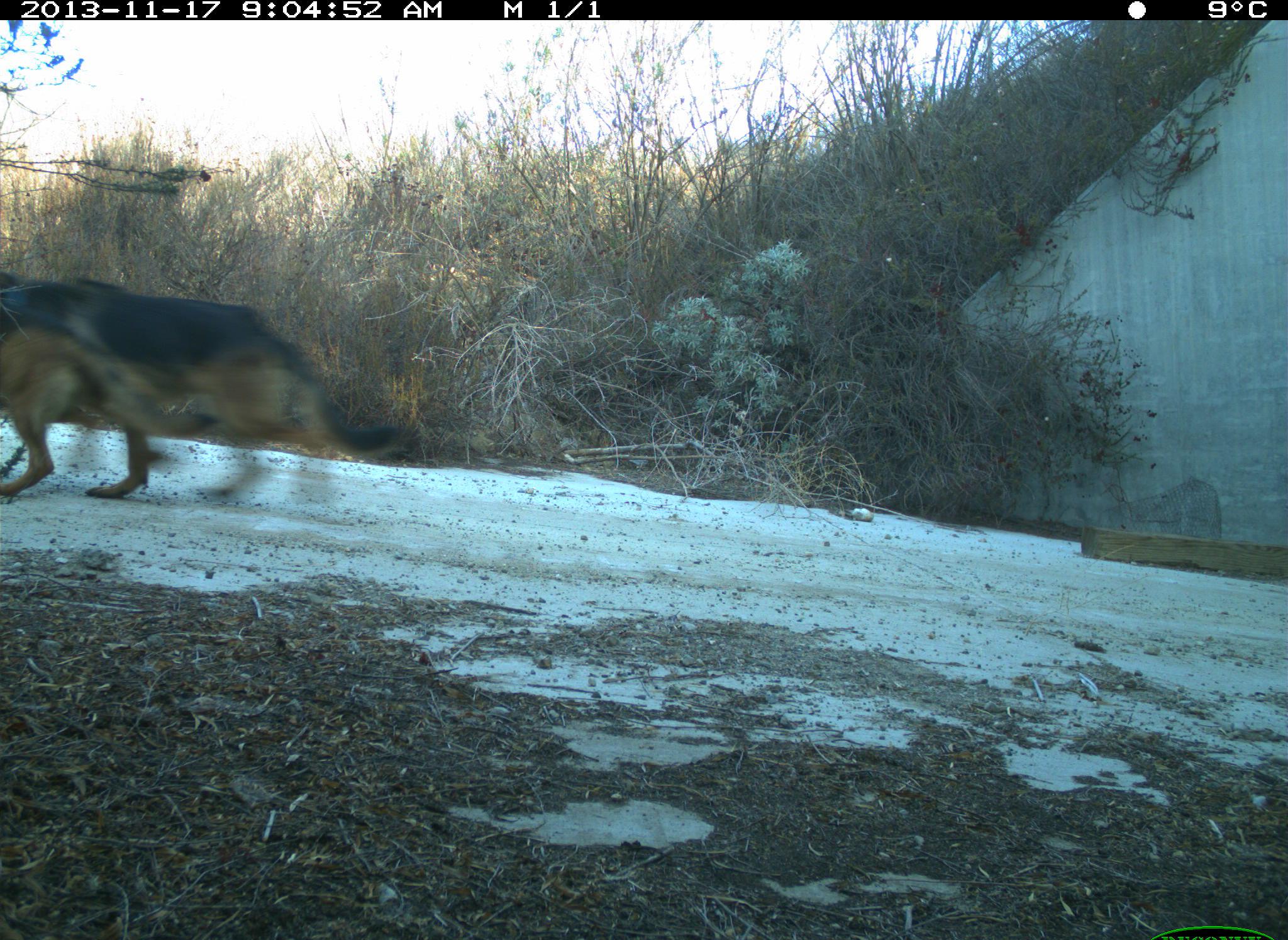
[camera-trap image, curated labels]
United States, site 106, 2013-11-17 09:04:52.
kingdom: Animalia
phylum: Chordata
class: Mammalia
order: Carnivora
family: Canidae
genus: Canis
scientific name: Canis familiaris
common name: domestic dog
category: dog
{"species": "dog (domestic dog) (Canis familiaris)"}